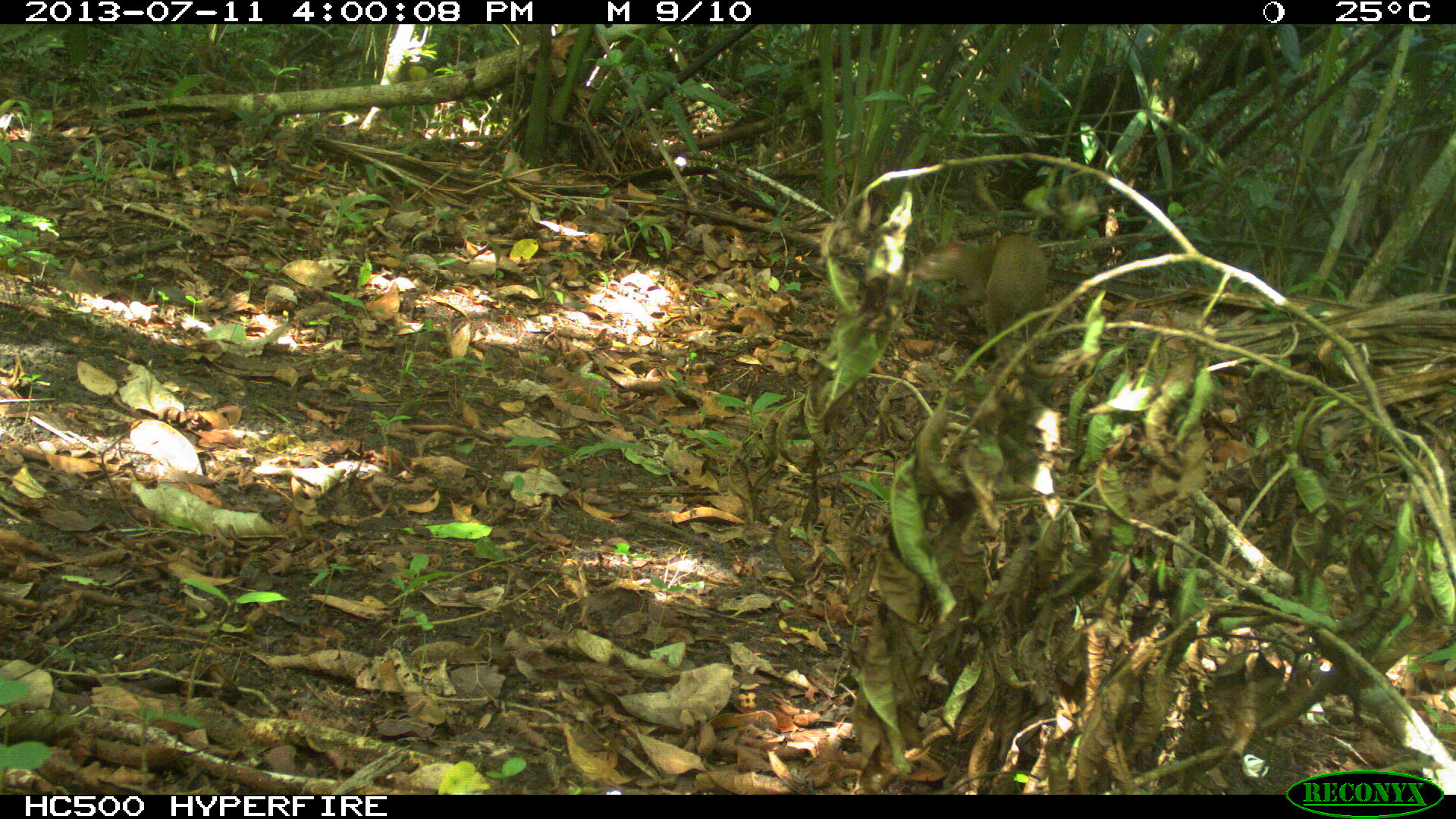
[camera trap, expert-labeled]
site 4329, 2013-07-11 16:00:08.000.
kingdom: Animalia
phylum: Chordata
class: Mammalia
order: Rodentia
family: Dasyproctidae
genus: Dasyprocta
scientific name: Dasyprocta punctata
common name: central american agouti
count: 1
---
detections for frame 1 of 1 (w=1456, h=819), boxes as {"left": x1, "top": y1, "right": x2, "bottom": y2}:
dasyprocta punctata: {"left": 908, "top": 230, "right": 1051, "bottom": 341}